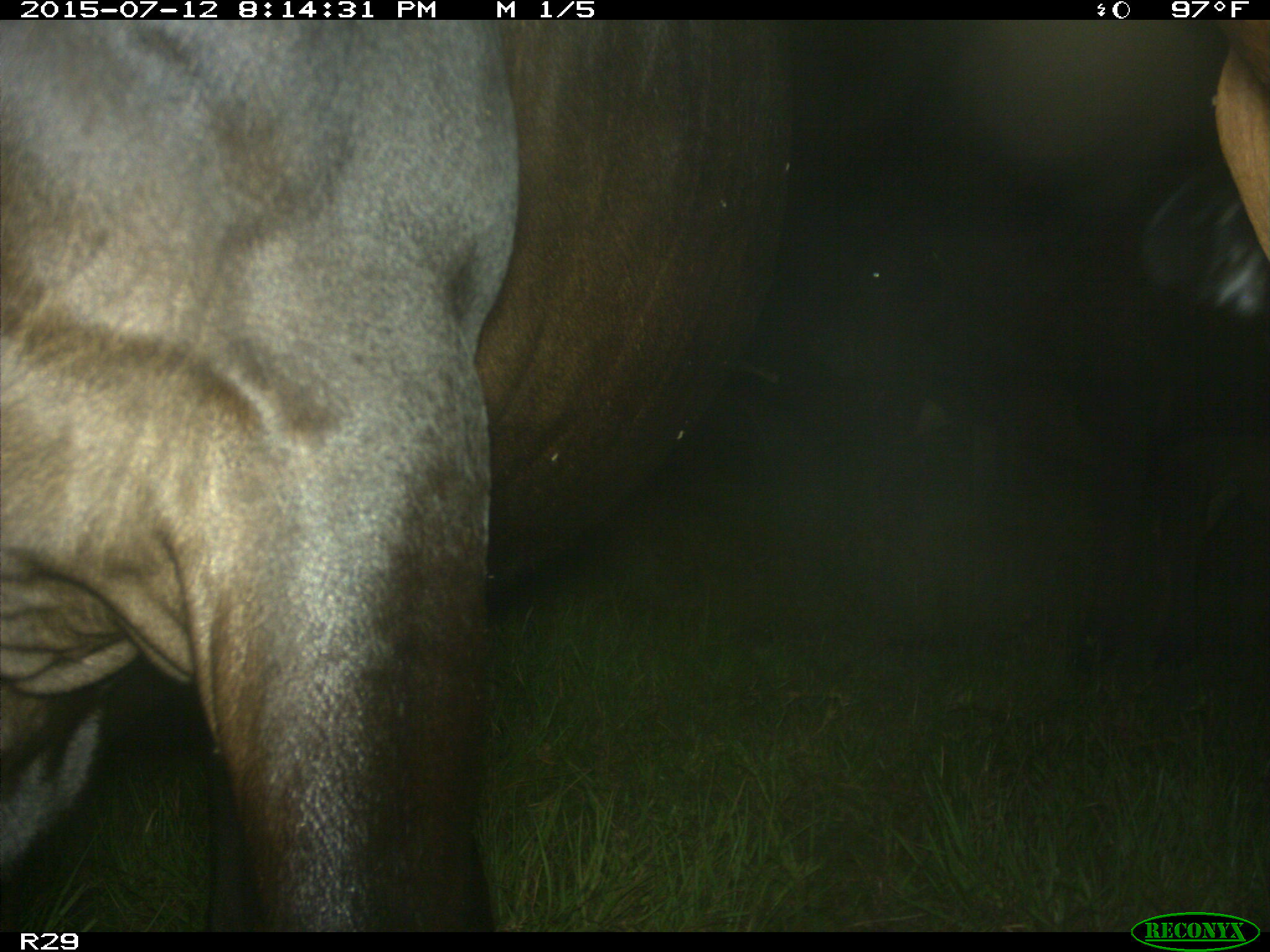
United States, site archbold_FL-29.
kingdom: Animalia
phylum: Chordata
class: Mammalia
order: Artiodactyla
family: Bovidae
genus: Bos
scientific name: Bos taurus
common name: domestic cow